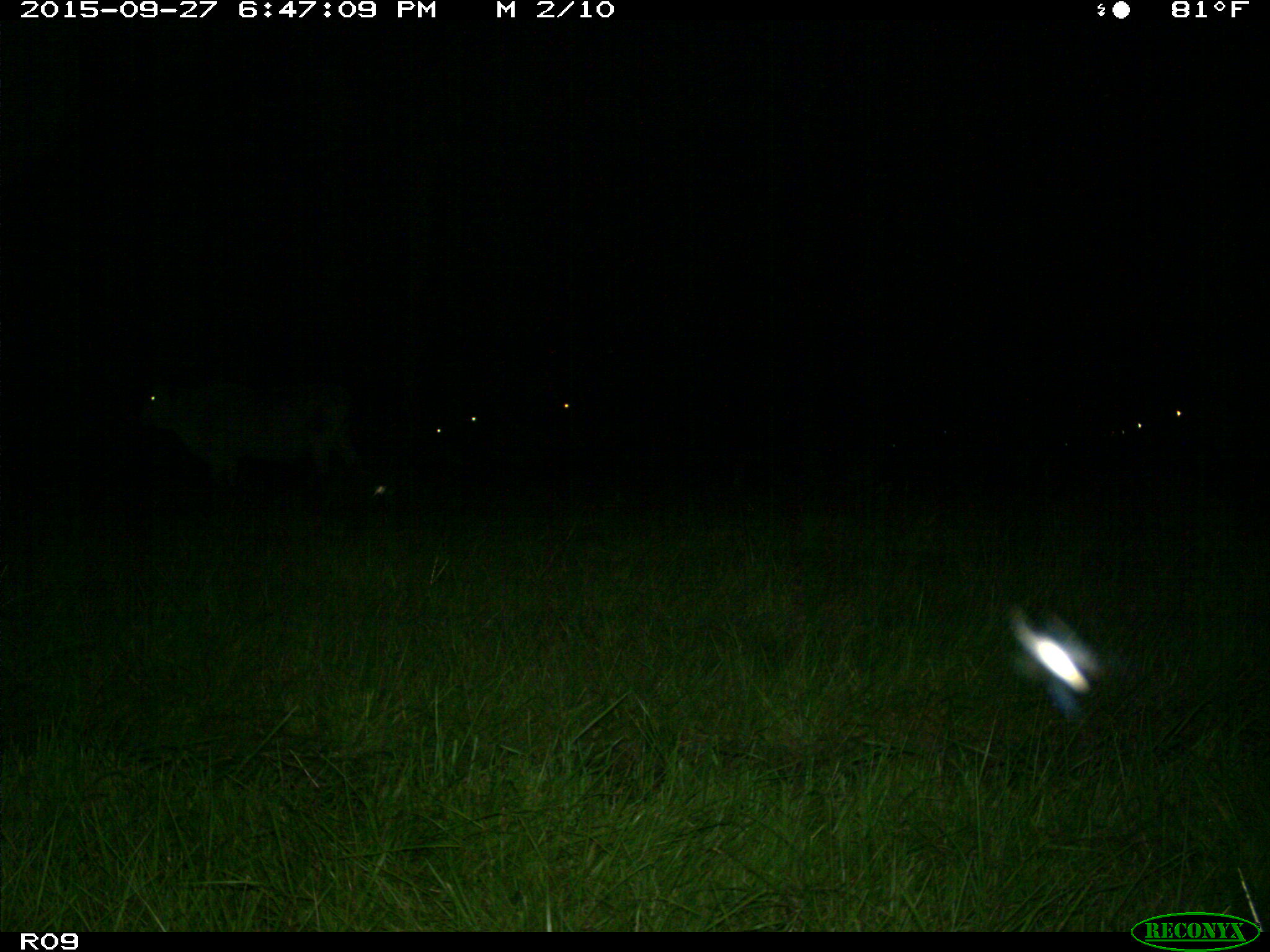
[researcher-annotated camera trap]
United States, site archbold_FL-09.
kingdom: Animalia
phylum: Chordata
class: Mammalia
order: Artiodactyla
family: Bovidae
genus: Bos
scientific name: Bos taurus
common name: domestic cow